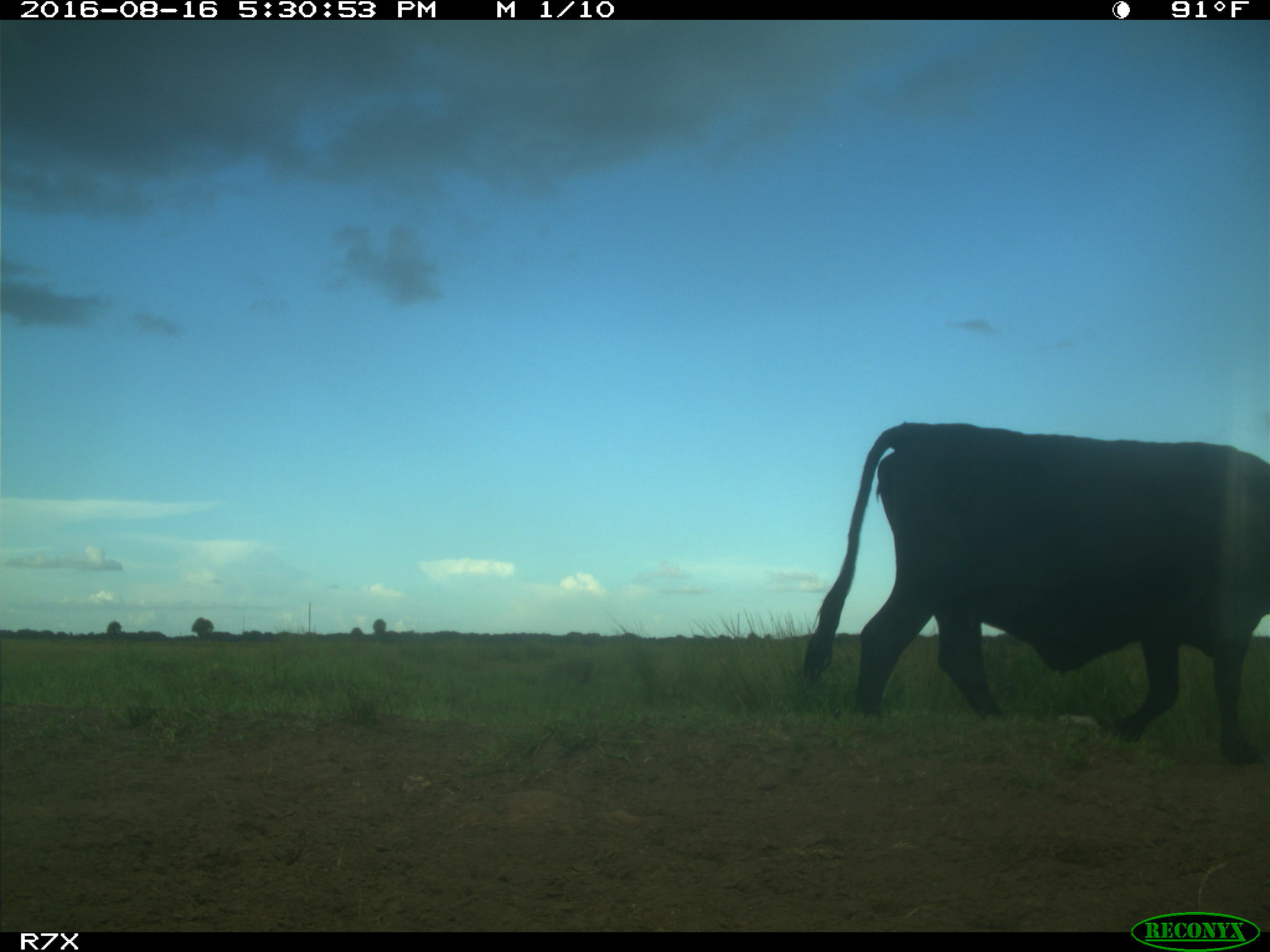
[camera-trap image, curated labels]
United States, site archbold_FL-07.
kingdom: Animalia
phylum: Chordata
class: Mammalia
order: Artiodactyla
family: Bovidae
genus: Bos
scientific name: Bos taurus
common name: domestic cow